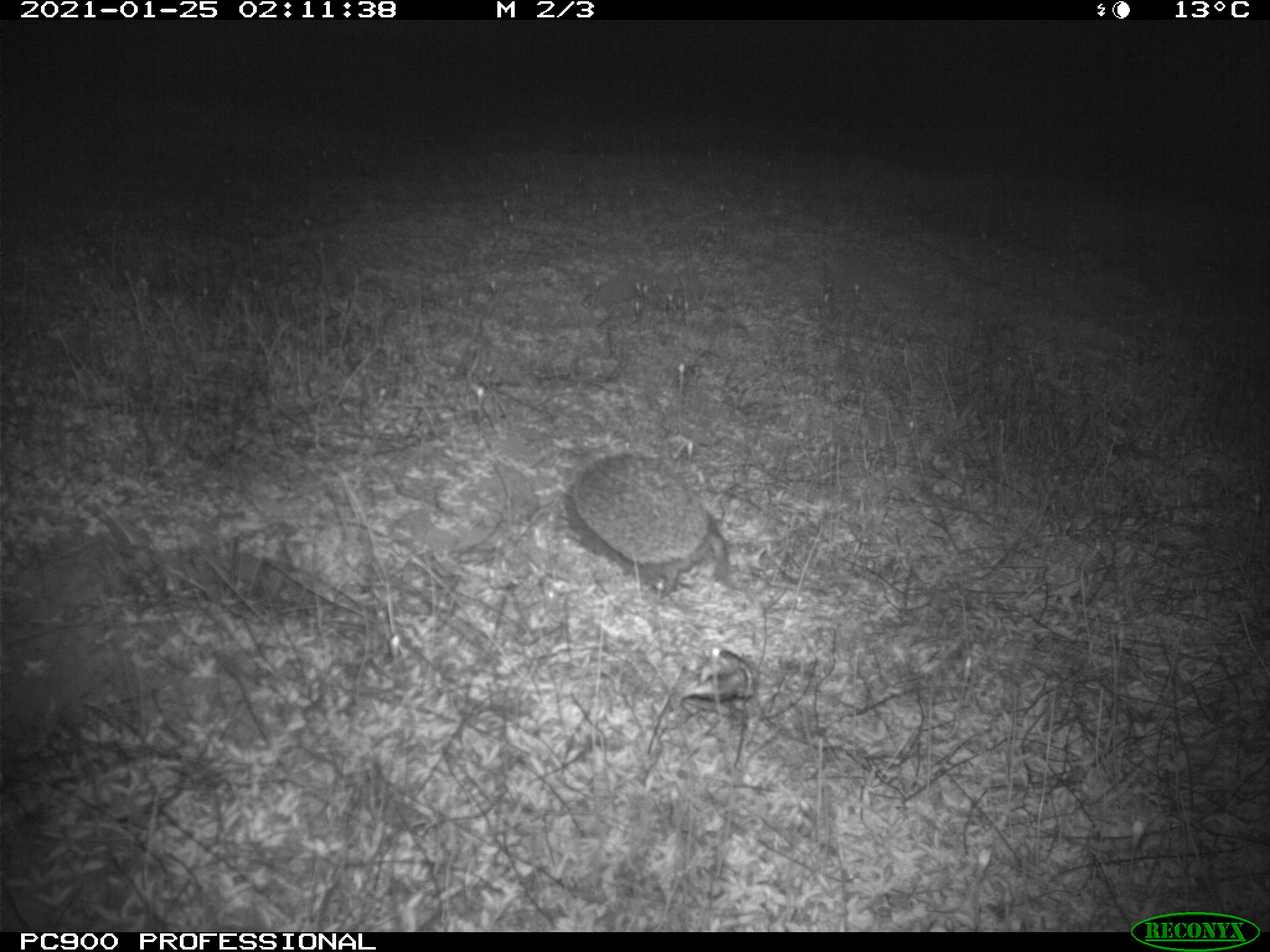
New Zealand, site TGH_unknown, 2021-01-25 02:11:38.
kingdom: Animalia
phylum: Chordata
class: Mammalia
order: Eulipotyphla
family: Erinaceidae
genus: Erinaceus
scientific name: Erinaceus europaeus europaeus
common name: european hedgehog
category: hedgehog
Hedgehog (european hedgehog) (Erinaceus europaeus europaeus).